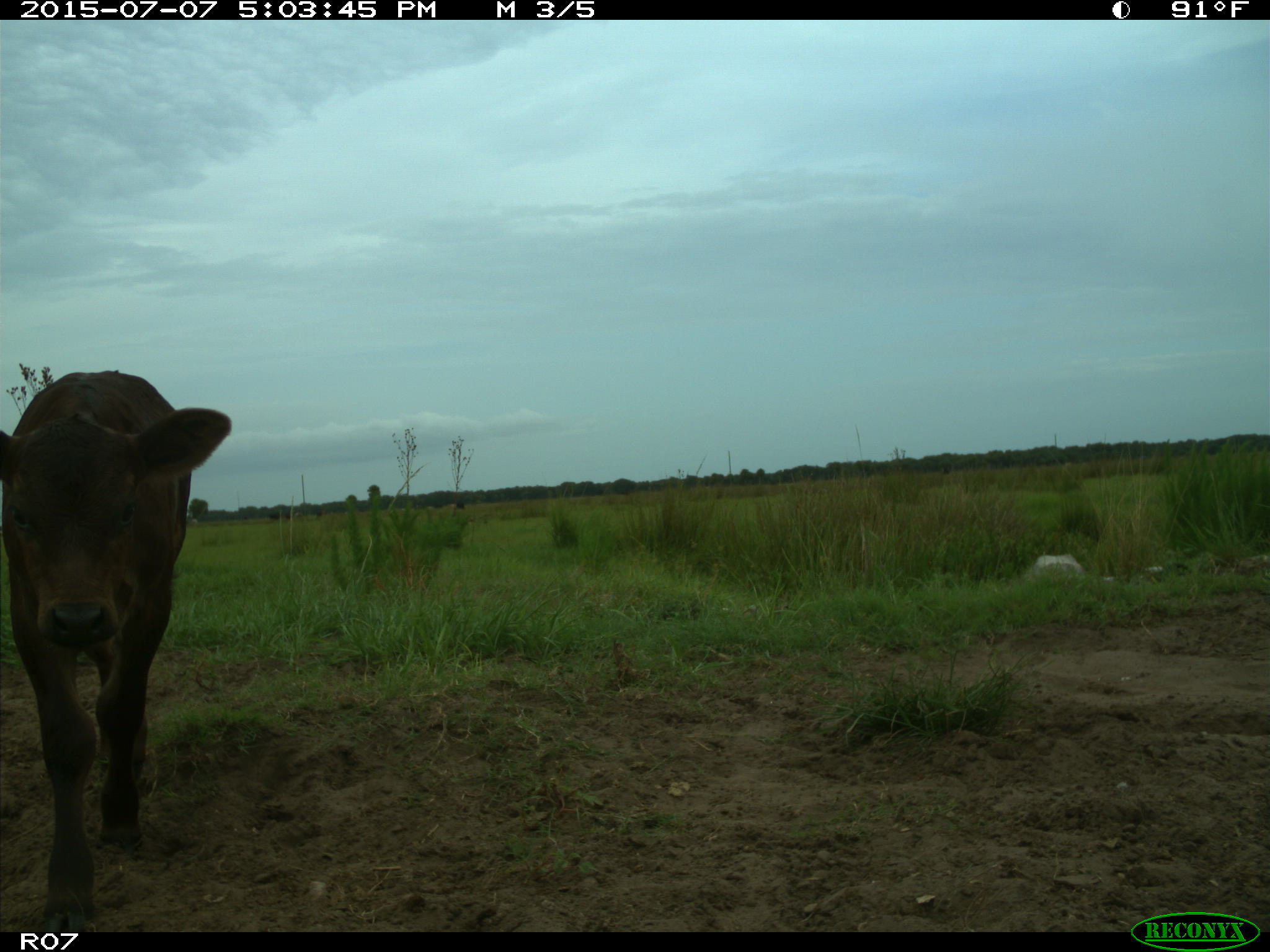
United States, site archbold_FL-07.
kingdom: Animalia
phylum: Chordata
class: Mammalia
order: Artiodactyla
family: Bovidae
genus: Bos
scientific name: Bos taurus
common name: domestic cow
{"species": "Bos taurus (domestic cow)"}